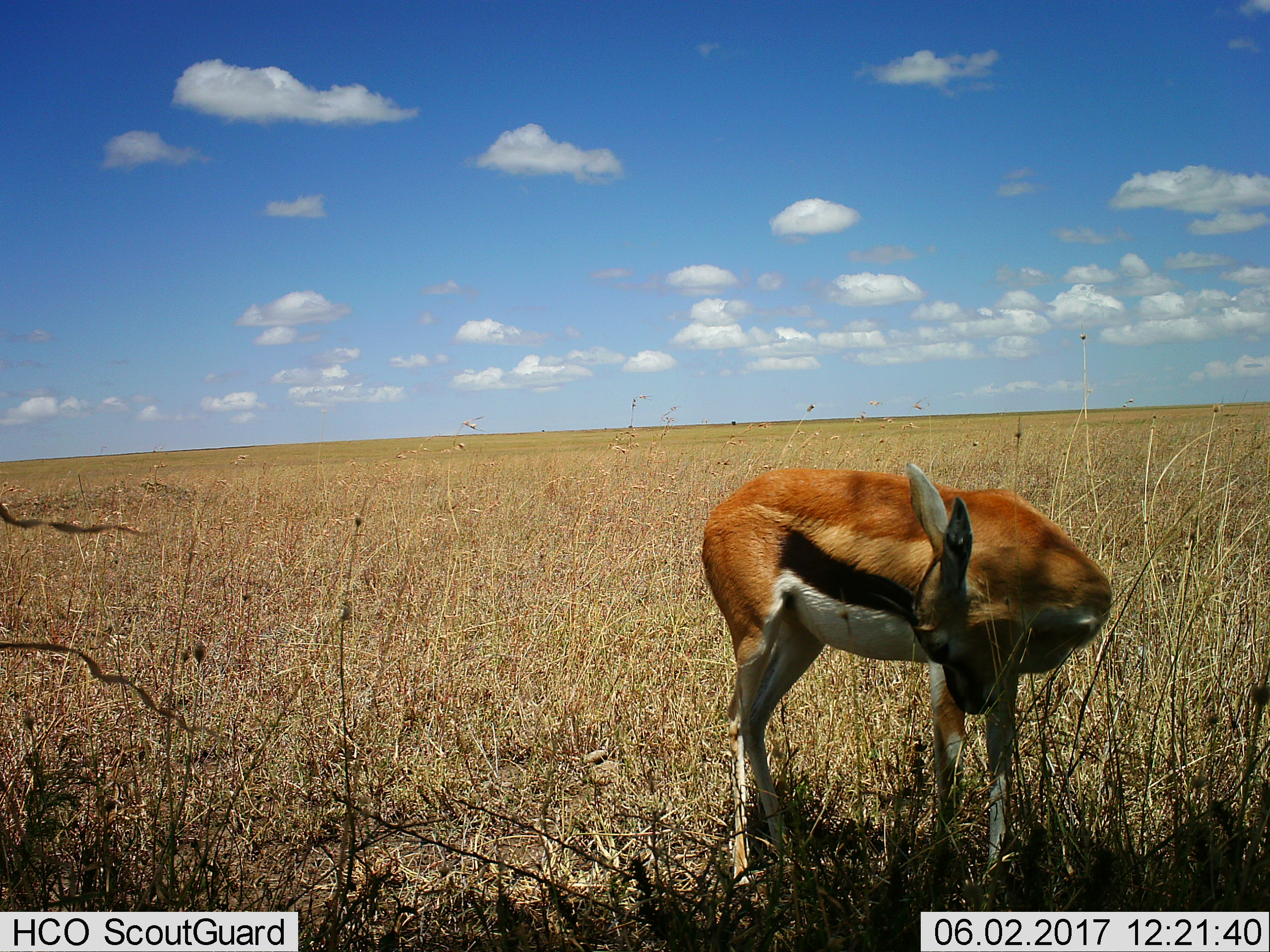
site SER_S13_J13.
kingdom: Animalia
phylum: Chordata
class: Mammalia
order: Artiodactyla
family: Bovidae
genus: Eudorcas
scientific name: Eudorcas thomsonii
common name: thomson's gazelle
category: gazellethomsons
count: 1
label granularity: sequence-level